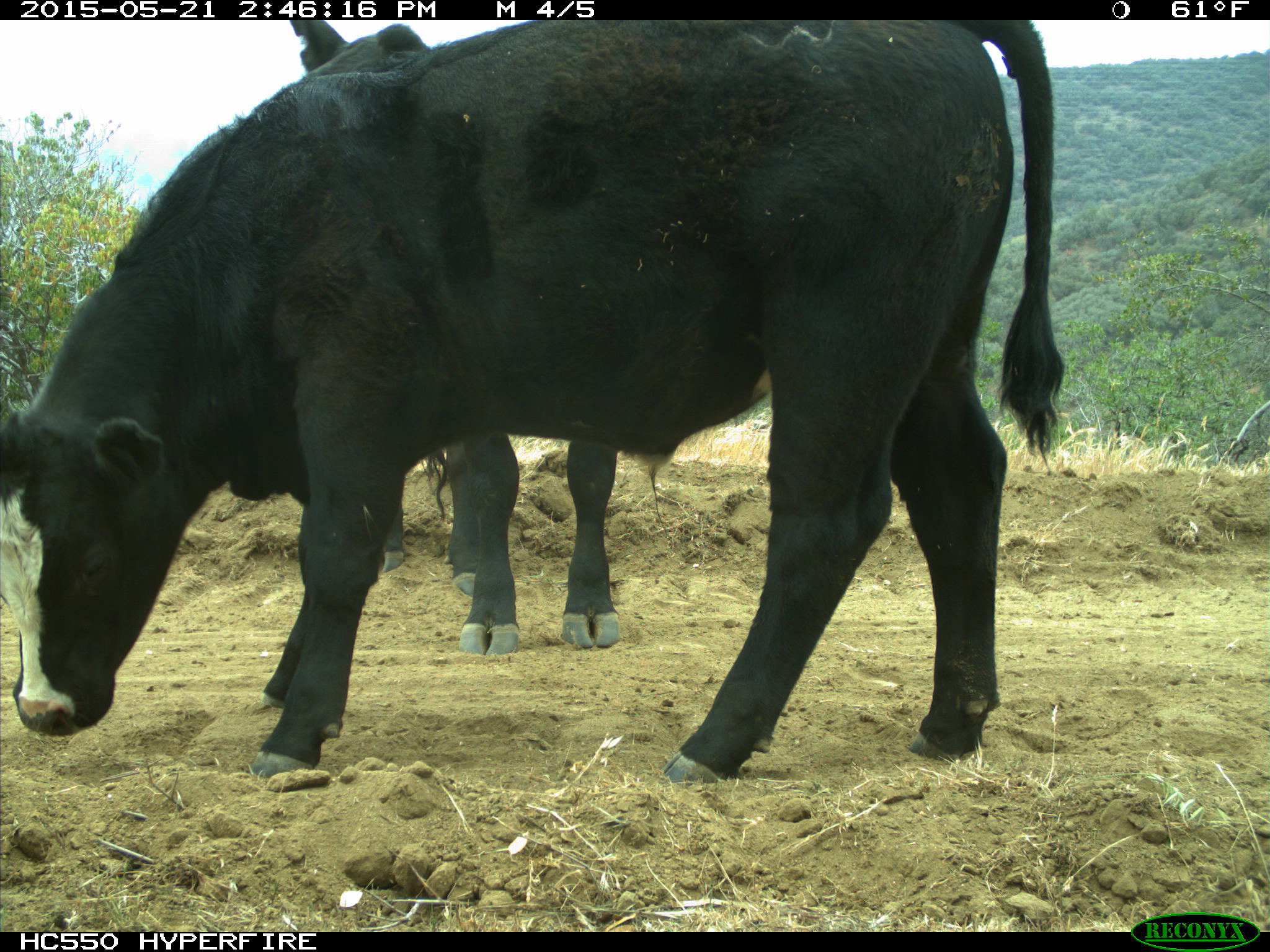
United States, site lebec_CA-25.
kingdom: Animalia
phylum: Chordata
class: Mammalia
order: Artiodactyla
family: Bovidae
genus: Bos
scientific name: Bos taurus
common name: domestic cow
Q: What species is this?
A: Bos taurus (domestic cow).